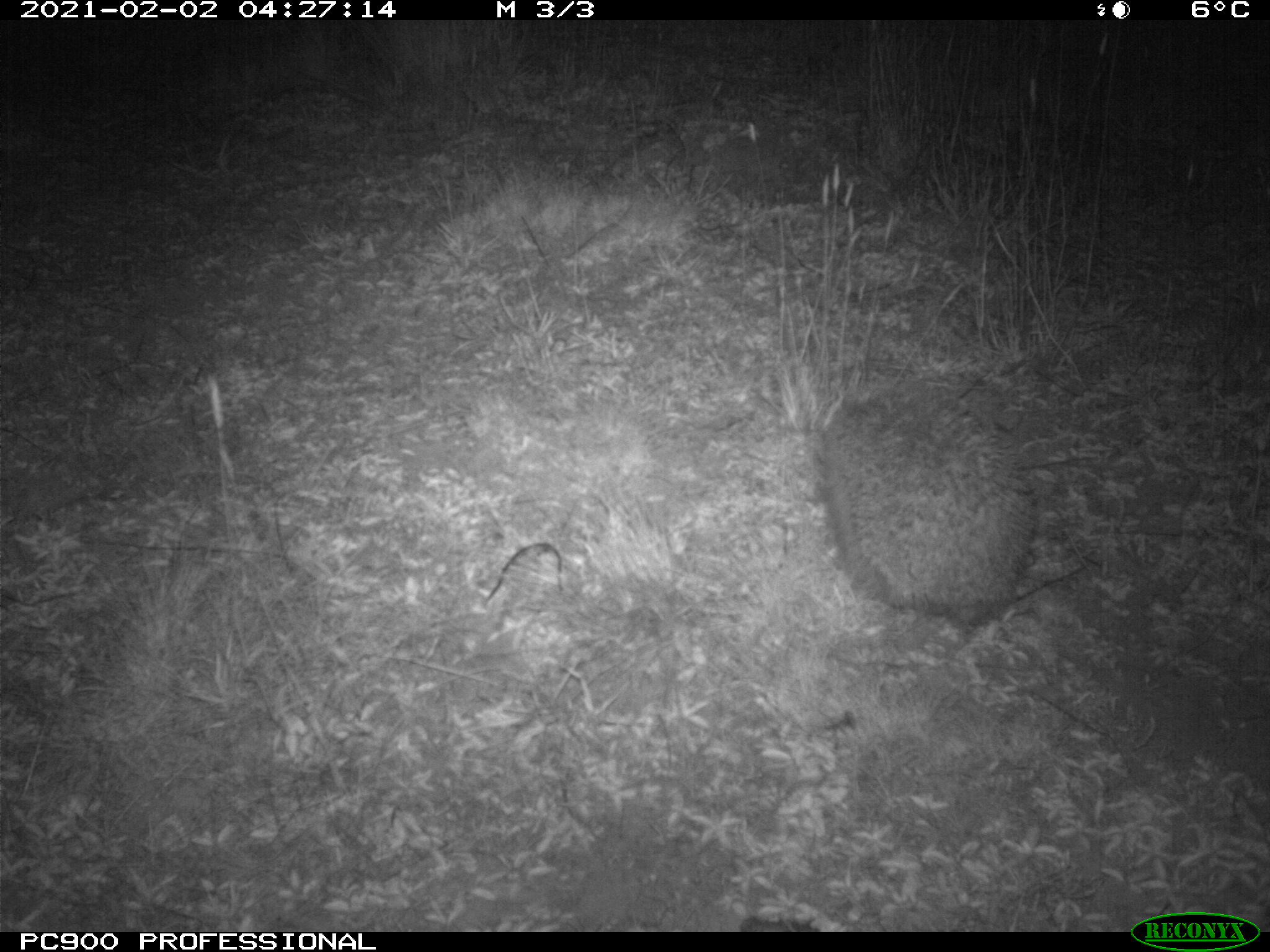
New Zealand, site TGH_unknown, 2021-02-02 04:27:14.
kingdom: Animalia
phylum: Chordata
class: Mammalia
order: Eulipotyphla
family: Erinaceidae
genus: Erinaceus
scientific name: Erinaceus europaeus europaeus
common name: european hedgehog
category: hedgehog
Hedgehog (european hedgehog) (Erinaceus europaeus europaeus).